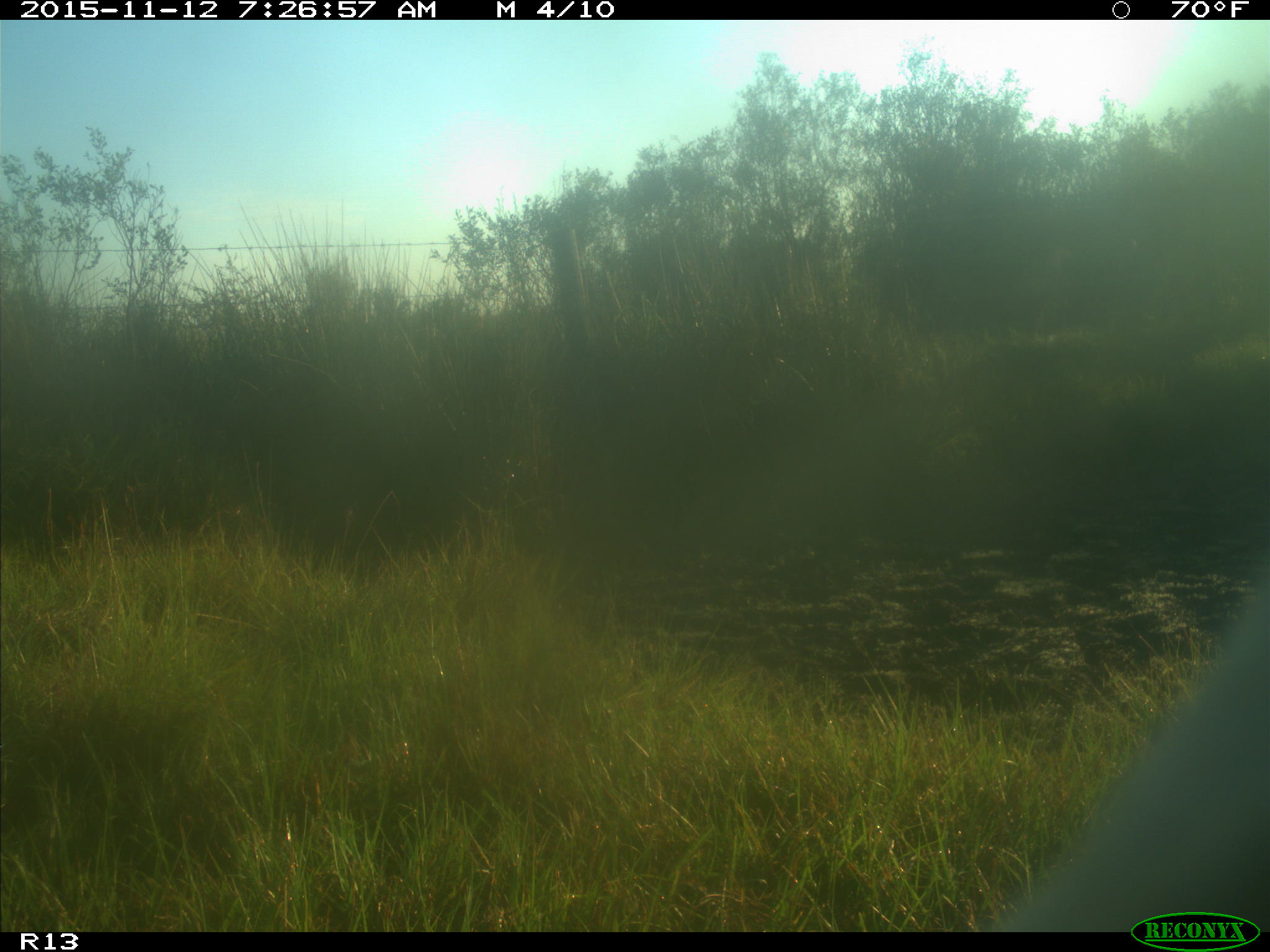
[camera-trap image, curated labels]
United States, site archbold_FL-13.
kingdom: Animalia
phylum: Chordata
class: Mammalia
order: Artiodactyla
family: Bovidae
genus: Bos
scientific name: Bos taurus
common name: domestic cow